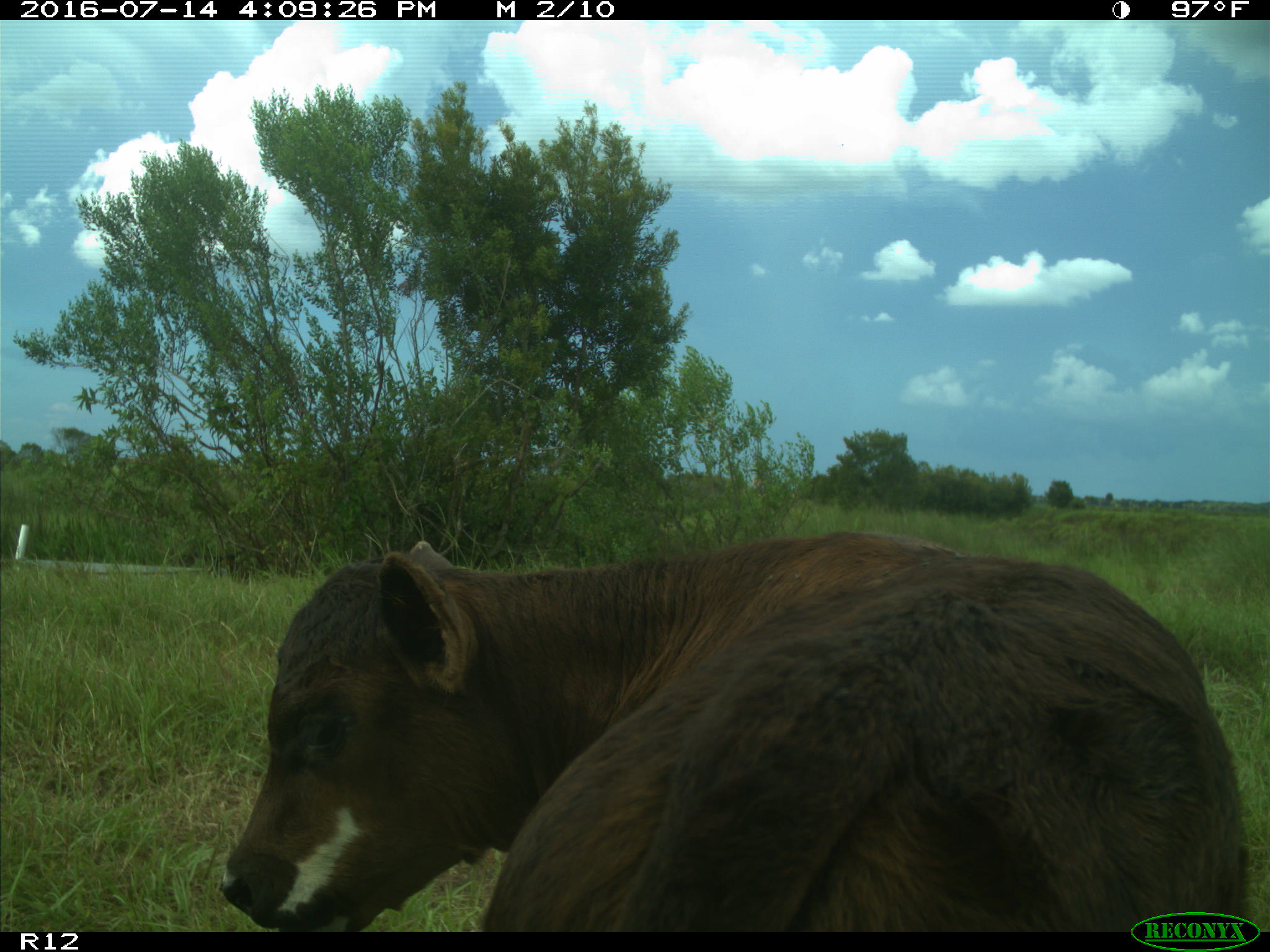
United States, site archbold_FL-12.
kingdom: Animalia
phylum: Chordata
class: Mammalia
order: Artiodactyla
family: Bovidae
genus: Bos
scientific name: Bos taurus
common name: domestic cow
Bos taurus (domestic cow).